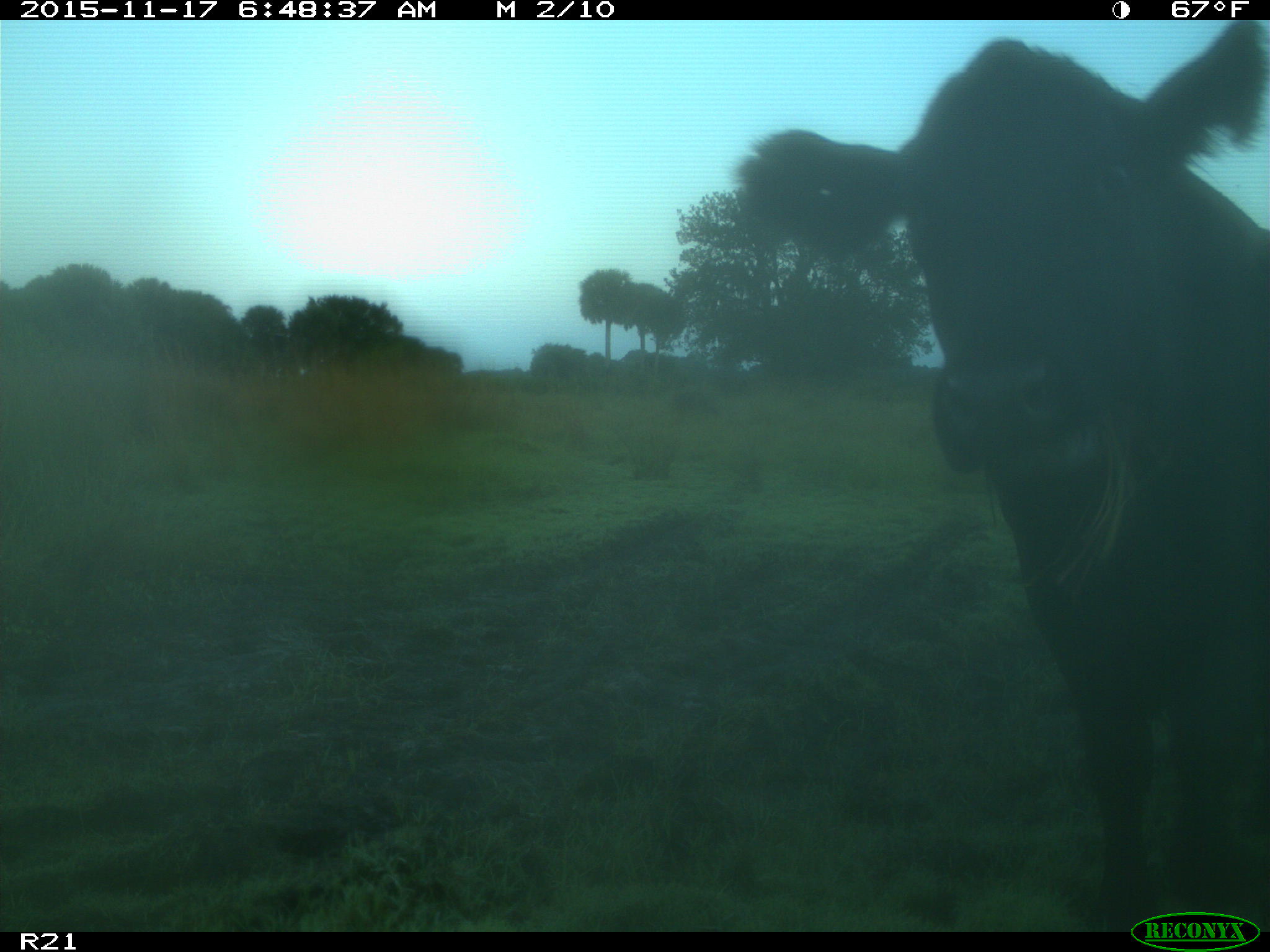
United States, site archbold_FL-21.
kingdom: Animalia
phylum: Chordata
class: Mammalia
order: Artiodactyla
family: Bovidae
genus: Bos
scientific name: Bos taurus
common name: domestic cow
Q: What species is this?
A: Bos taurus (domestic cow).